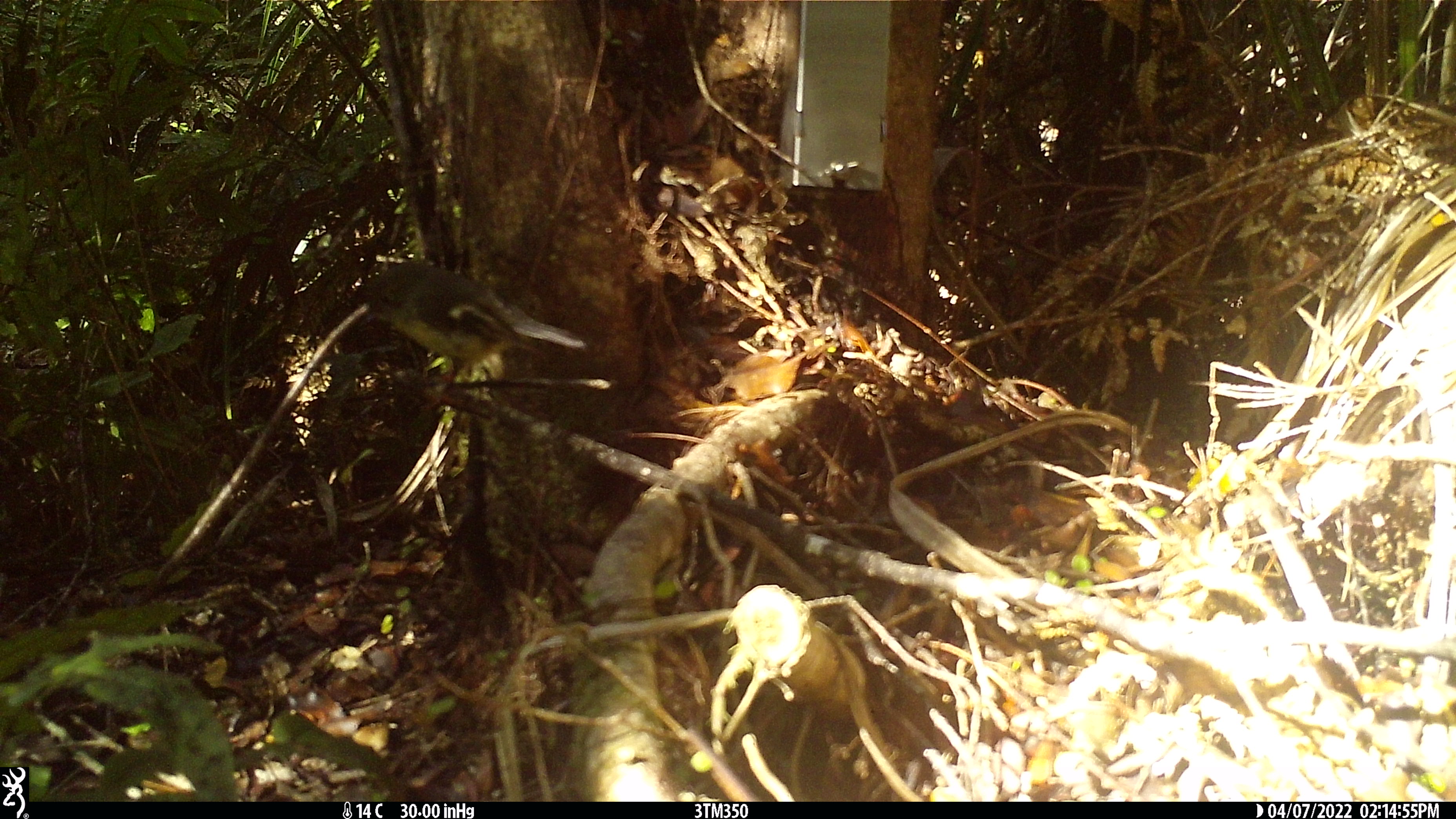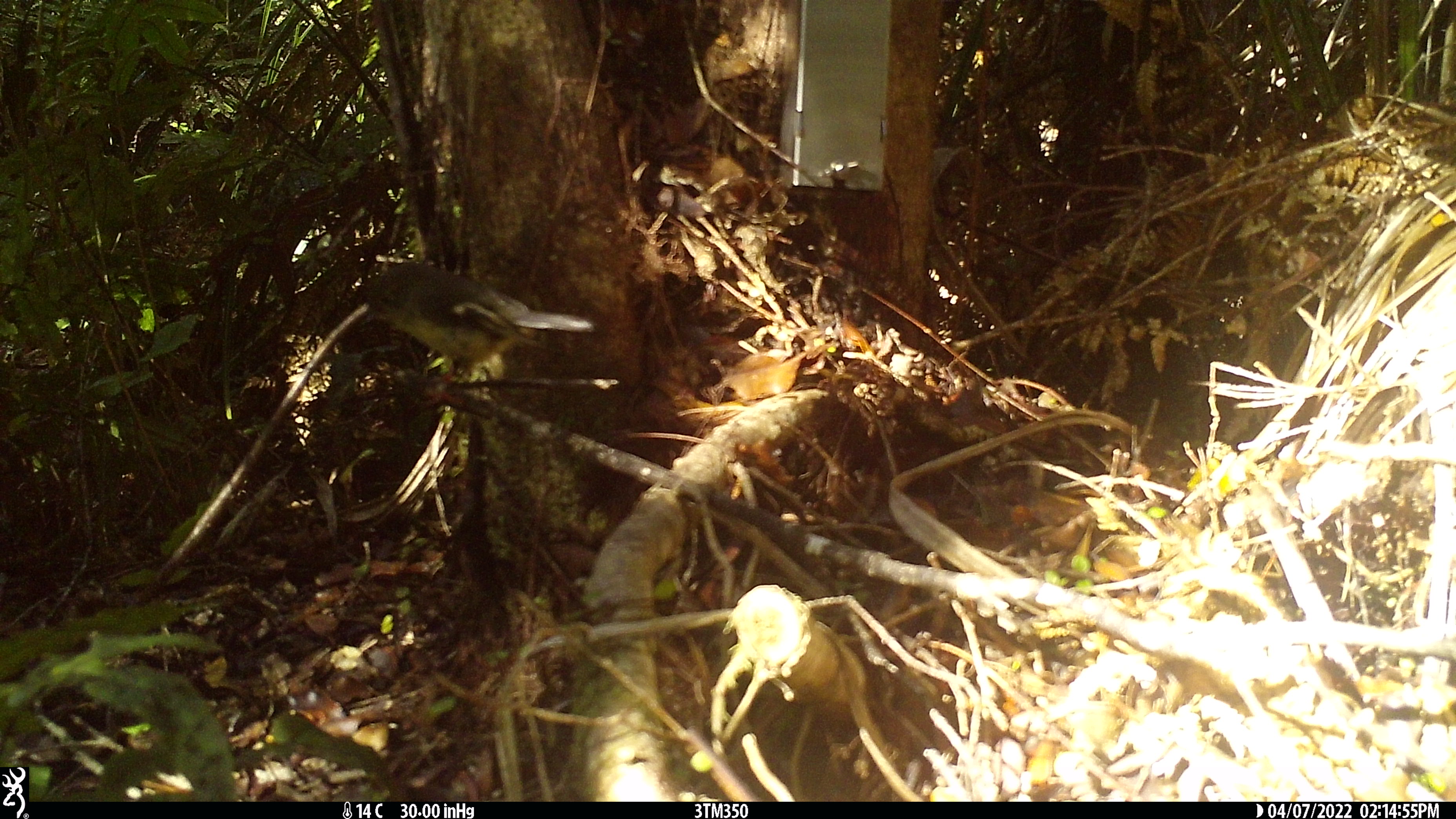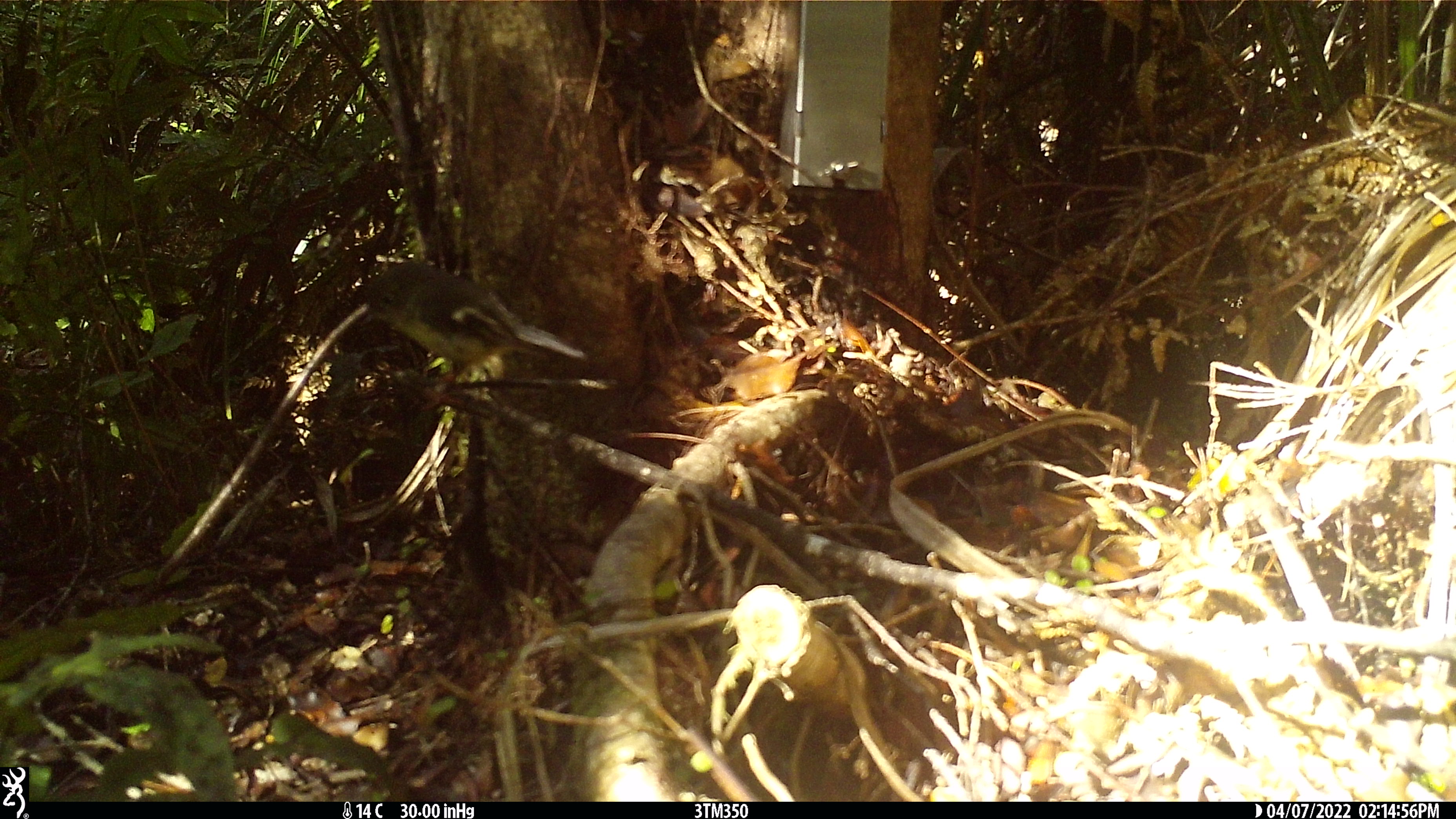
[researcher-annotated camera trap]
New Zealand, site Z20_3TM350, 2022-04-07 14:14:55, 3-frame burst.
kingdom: Animalia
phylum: Chordata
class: Aves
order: Passeriformes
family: Petroicidae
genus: Petroica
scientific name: Petroica macrocephala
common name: tomtit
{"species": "tomtit (Petroica macrocephala)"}